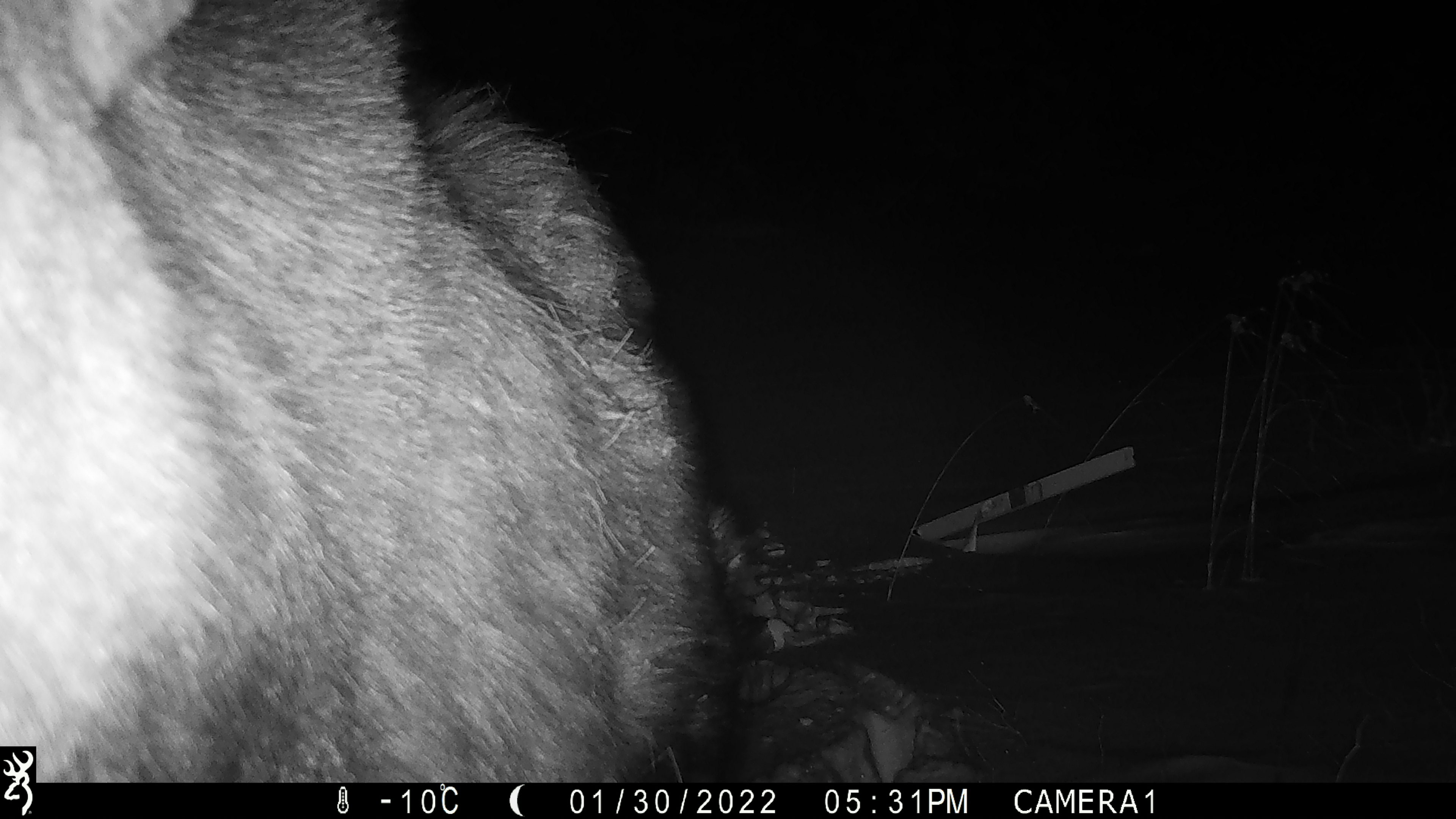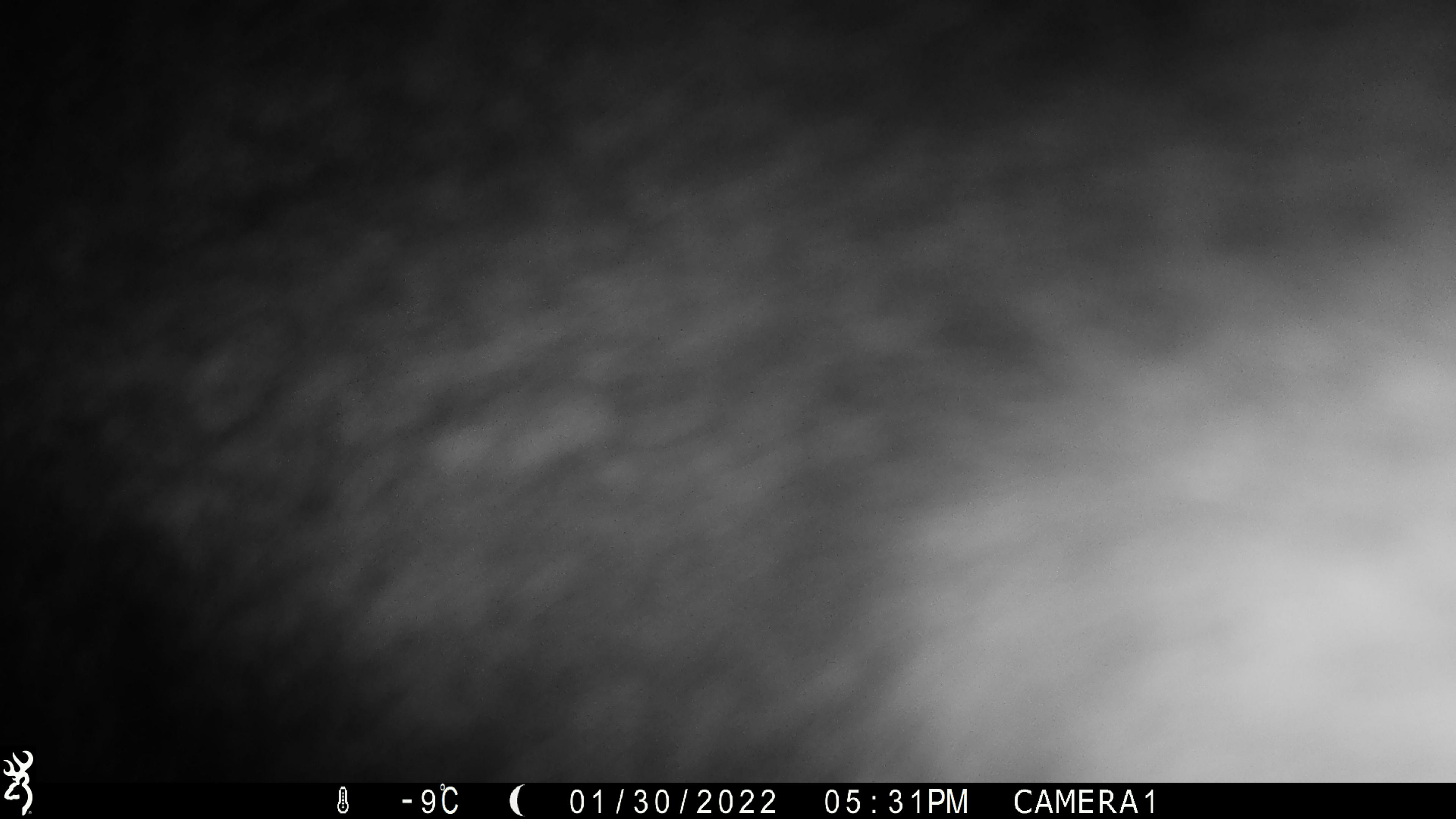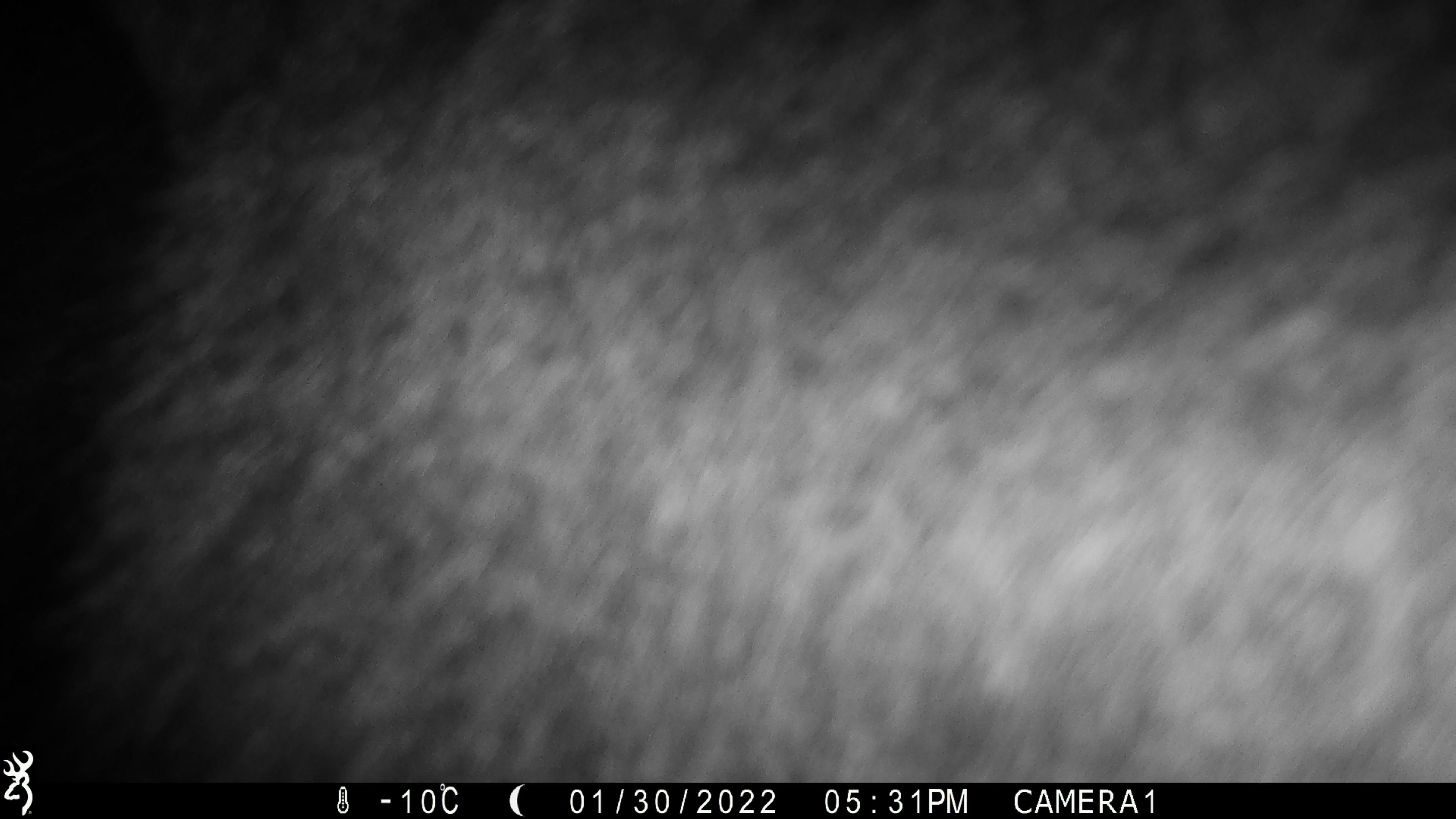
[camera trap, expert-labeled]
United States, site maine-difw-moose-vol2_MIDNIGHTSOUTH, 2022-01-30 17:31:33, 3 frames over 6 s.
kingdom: Animalia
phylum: Chordata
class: Mammalia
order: Artiodactyla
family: Cervidae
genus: Alces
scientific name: Alces alces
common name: moose